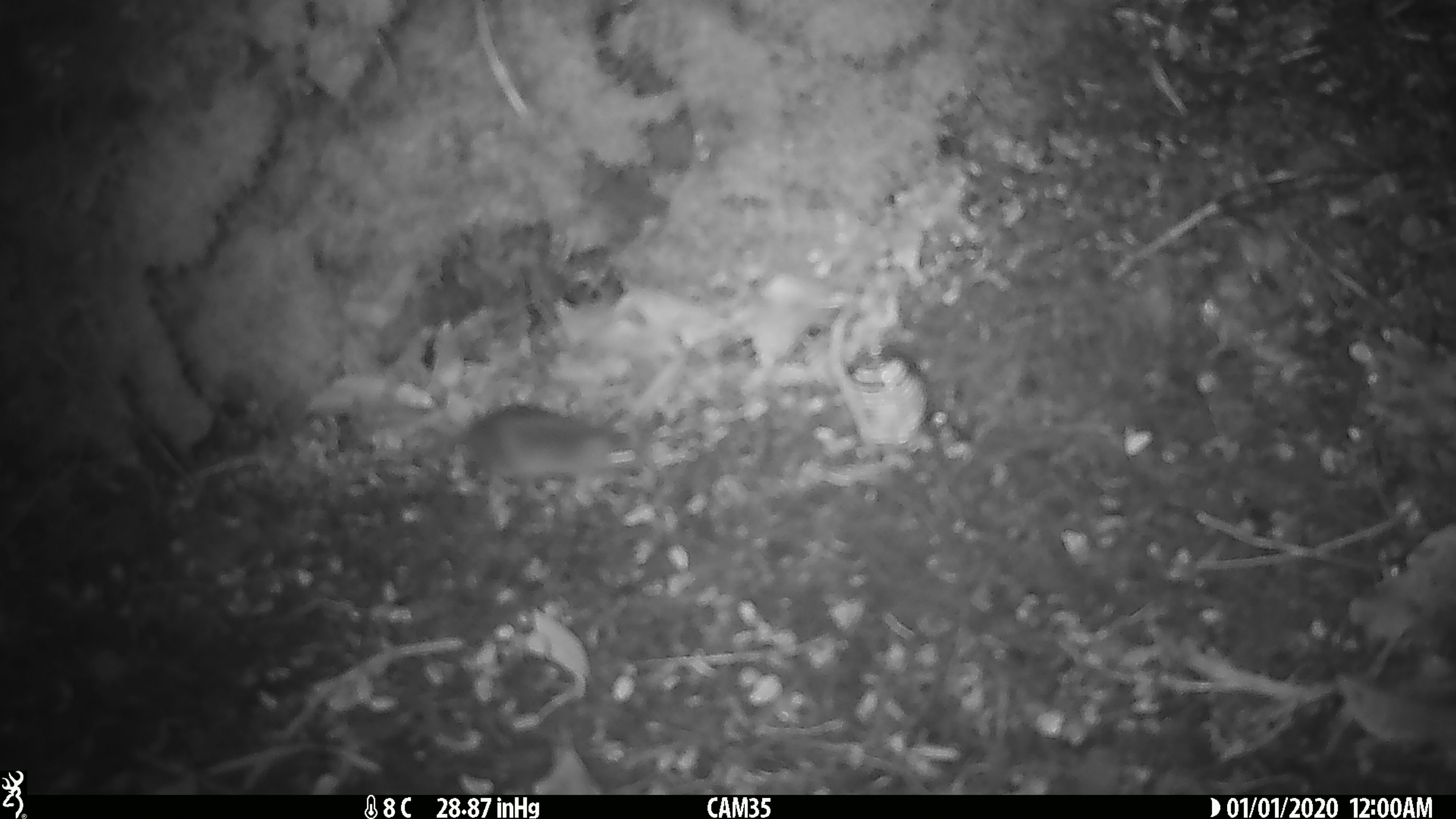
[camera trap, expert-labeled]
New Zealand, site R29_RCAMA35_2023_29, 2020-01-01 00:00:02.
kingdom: Animalia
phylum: Chordata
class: Mammalia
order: Rodentia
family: Muridae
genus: Mus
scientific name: Mus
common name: mouse